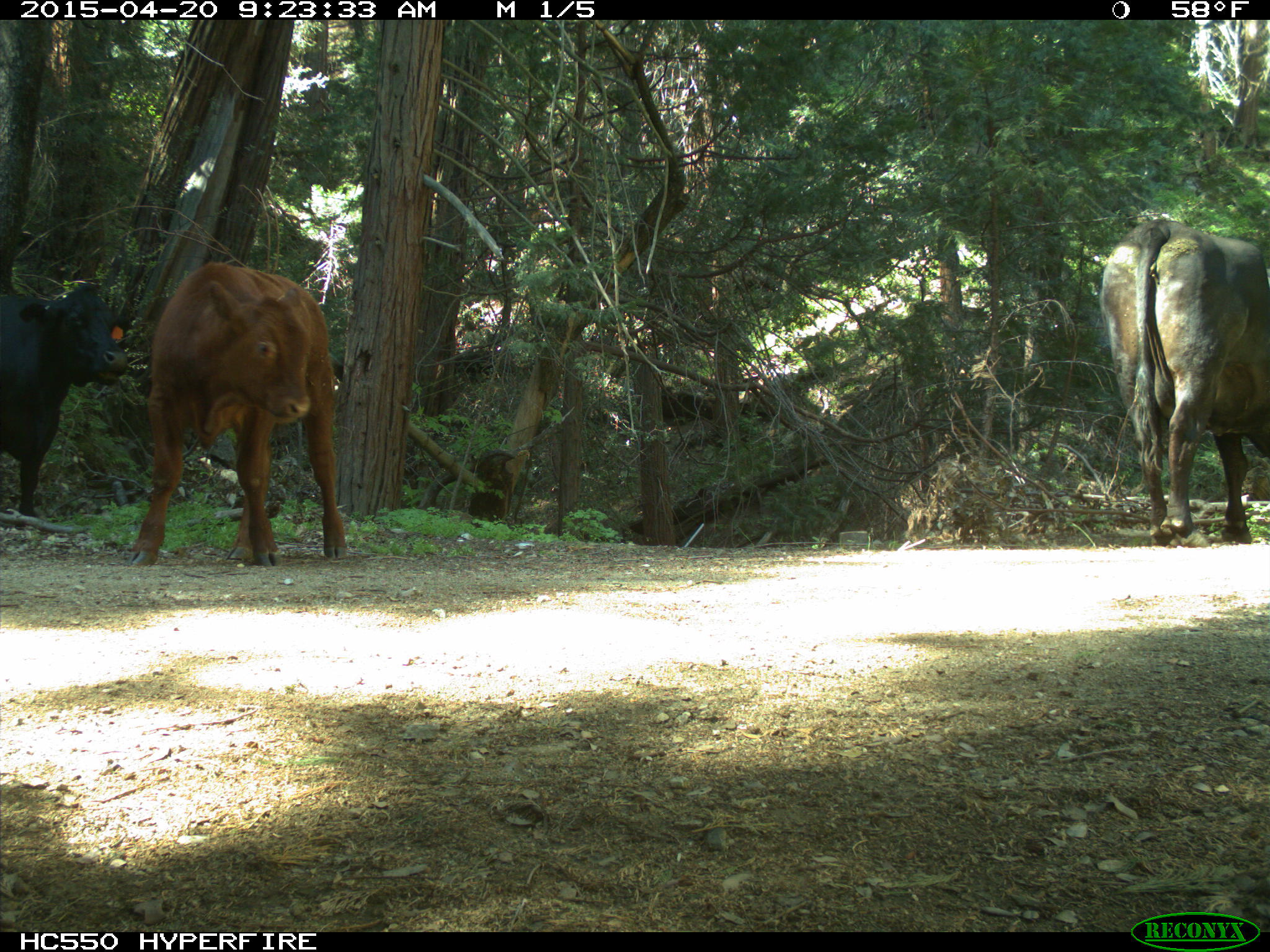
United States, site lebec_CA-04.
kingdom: Animalia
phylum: Chordata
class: Mammalia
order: Artiodactyla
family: Bovidae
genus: Bos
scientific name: Bos taurus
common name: domestic cow